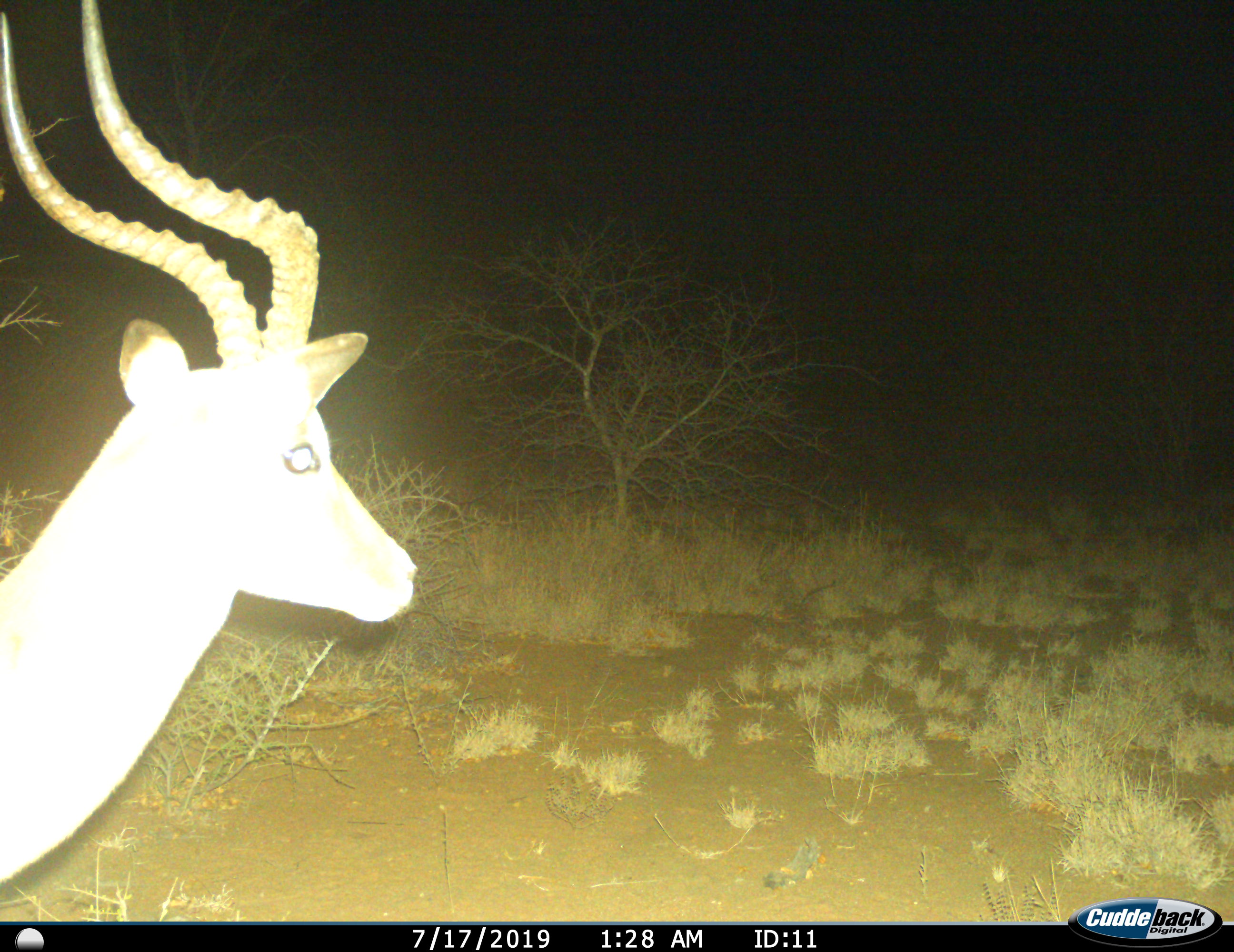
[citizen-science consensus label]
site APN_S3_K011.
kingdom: Animalia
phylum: Chordata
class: Mammalia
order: Artiodactyla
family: Bovidae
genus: Aepyceros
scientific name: Aepyceros melampus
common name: impala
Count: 1.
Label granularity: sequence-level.